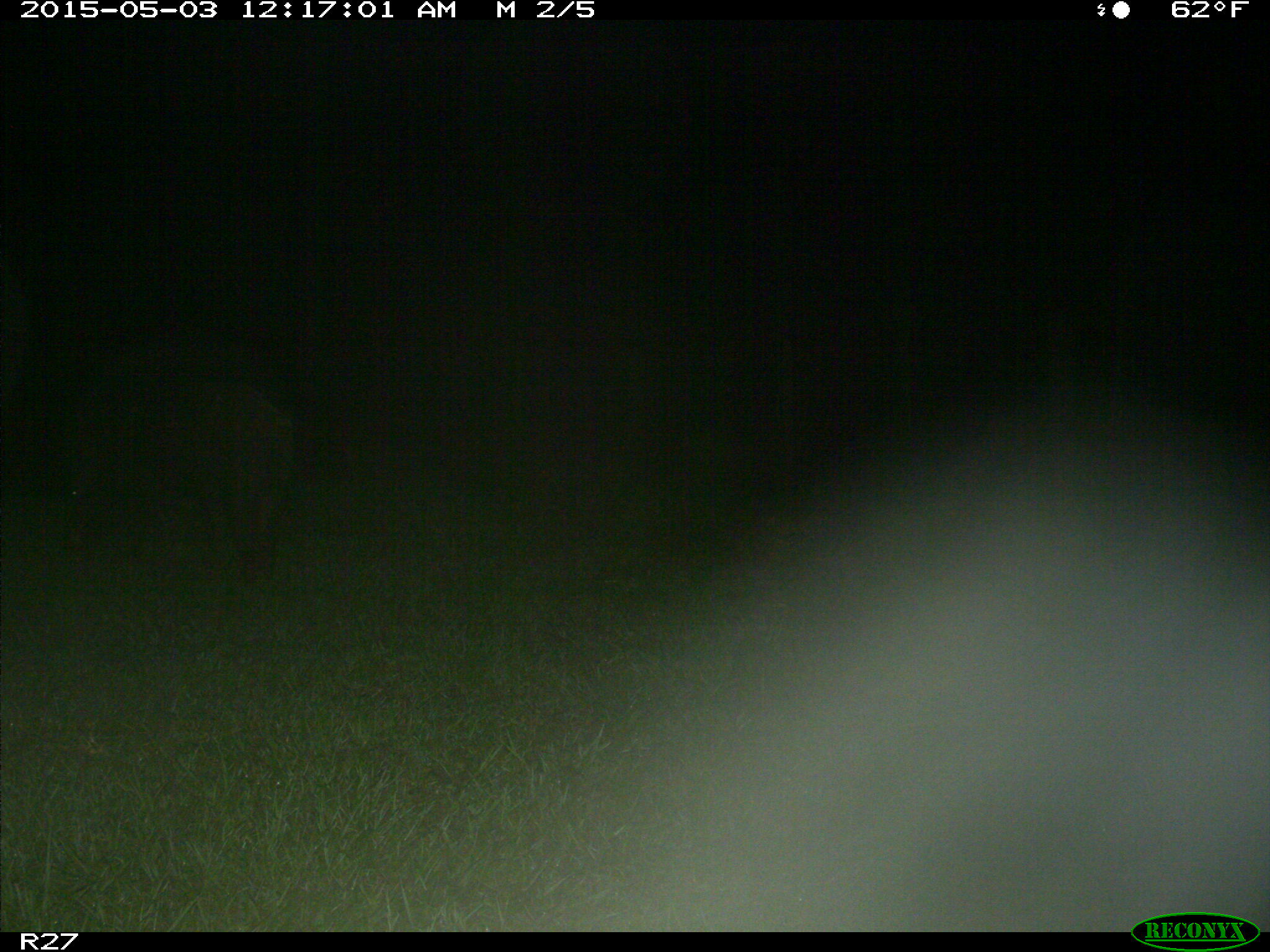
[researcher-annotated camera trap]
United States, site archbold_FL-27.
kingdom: Animalia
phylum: Chordata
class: Mammalia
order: Artiodactyla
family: Suidae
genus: Sus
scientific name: Sus scrofa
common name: wild boar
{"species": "Sus scrofa (wild boar)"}